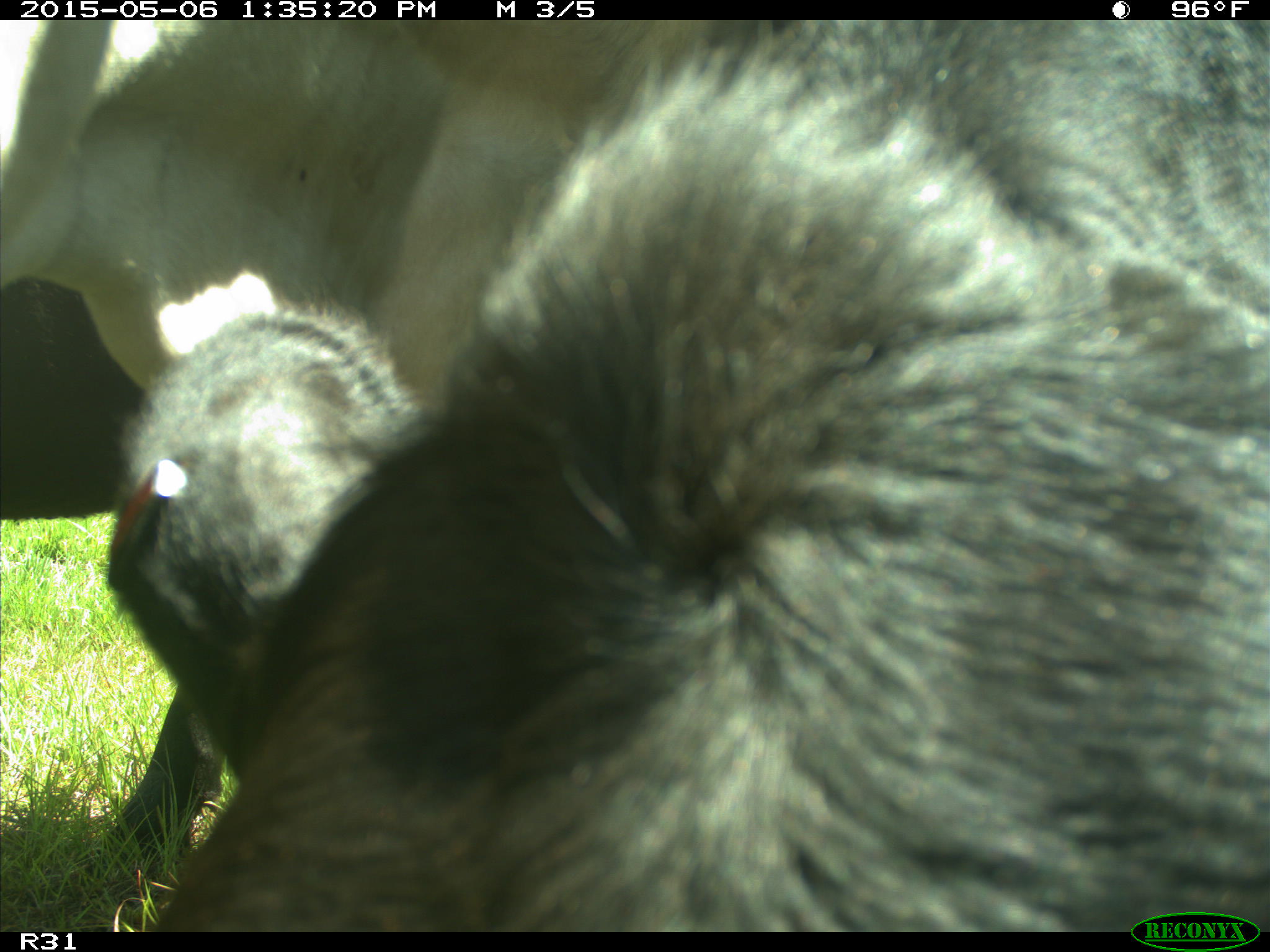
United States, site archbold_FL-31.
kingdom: Animalia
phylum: Chordata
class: Mammalia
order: Artiodactyla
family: Bovidae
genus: Bos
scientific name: Bos taurus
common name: domestic cow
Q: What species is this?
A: Bos taurus (domestic cow).